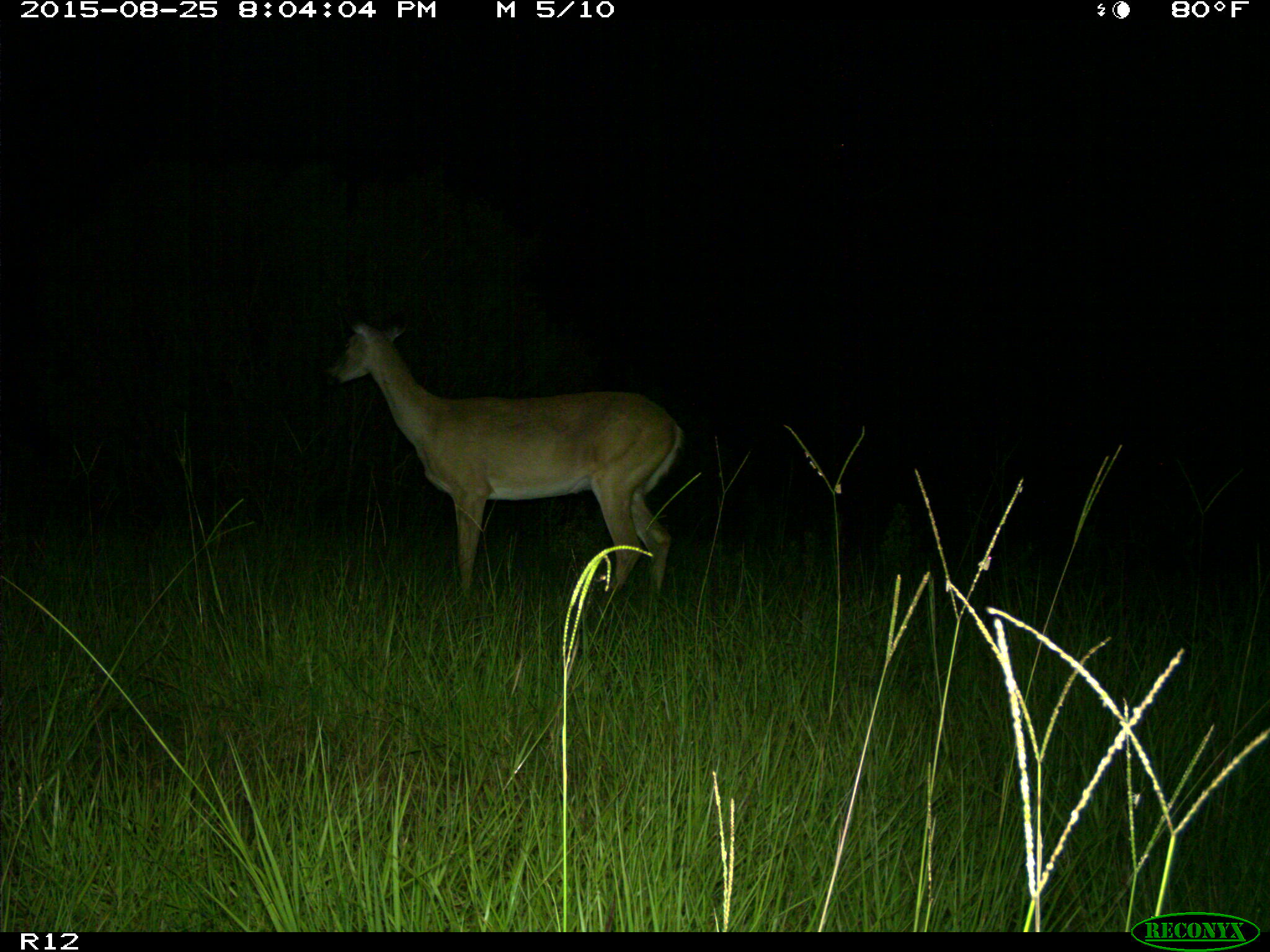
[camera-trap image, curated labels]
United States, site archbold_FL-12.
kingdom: Animalia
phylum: Chordata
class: Mammalia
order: Artiodactyla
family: Cervidae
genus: Odocoileus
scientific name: Odocoileus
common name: deer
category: unidentified deer